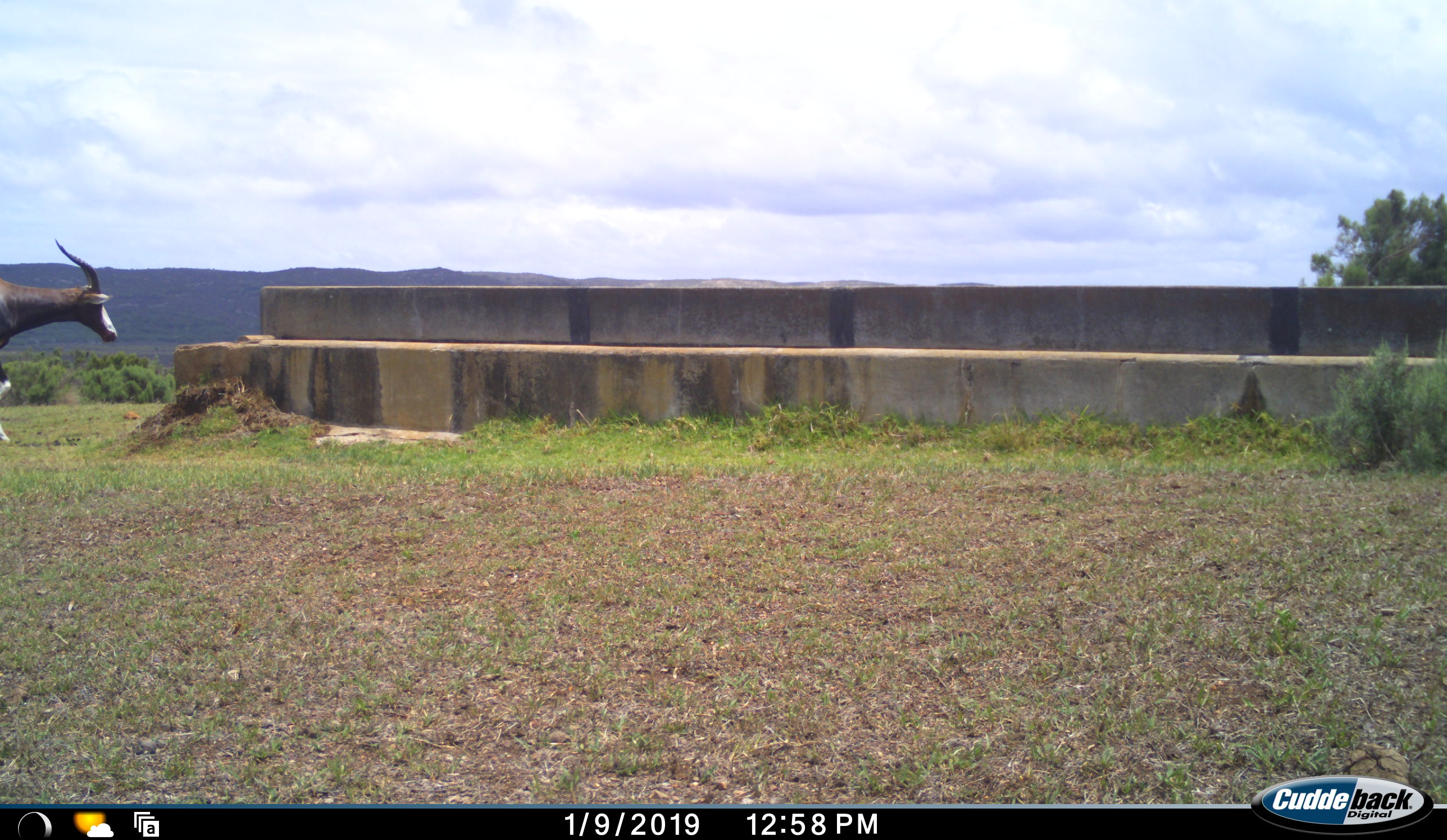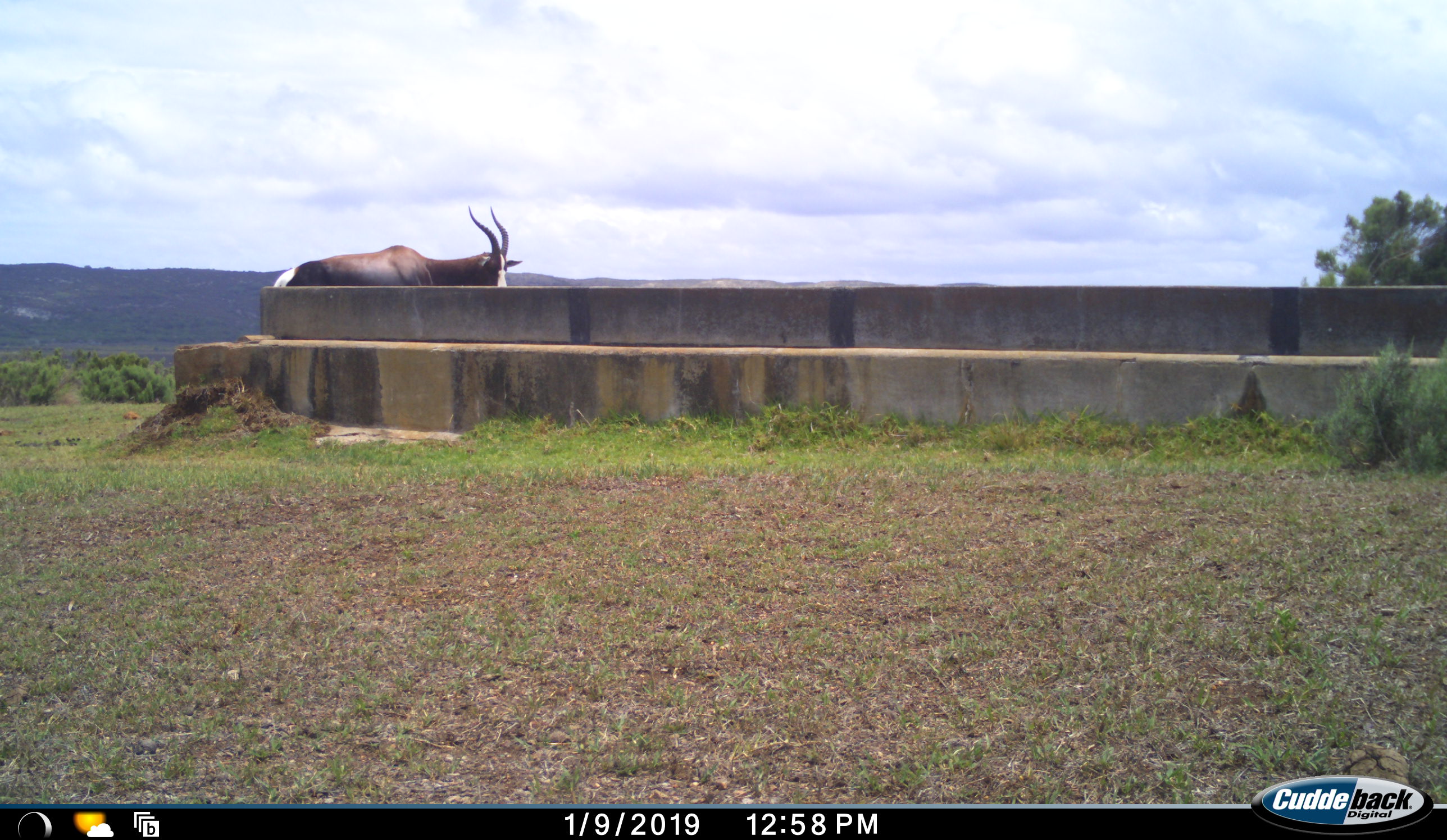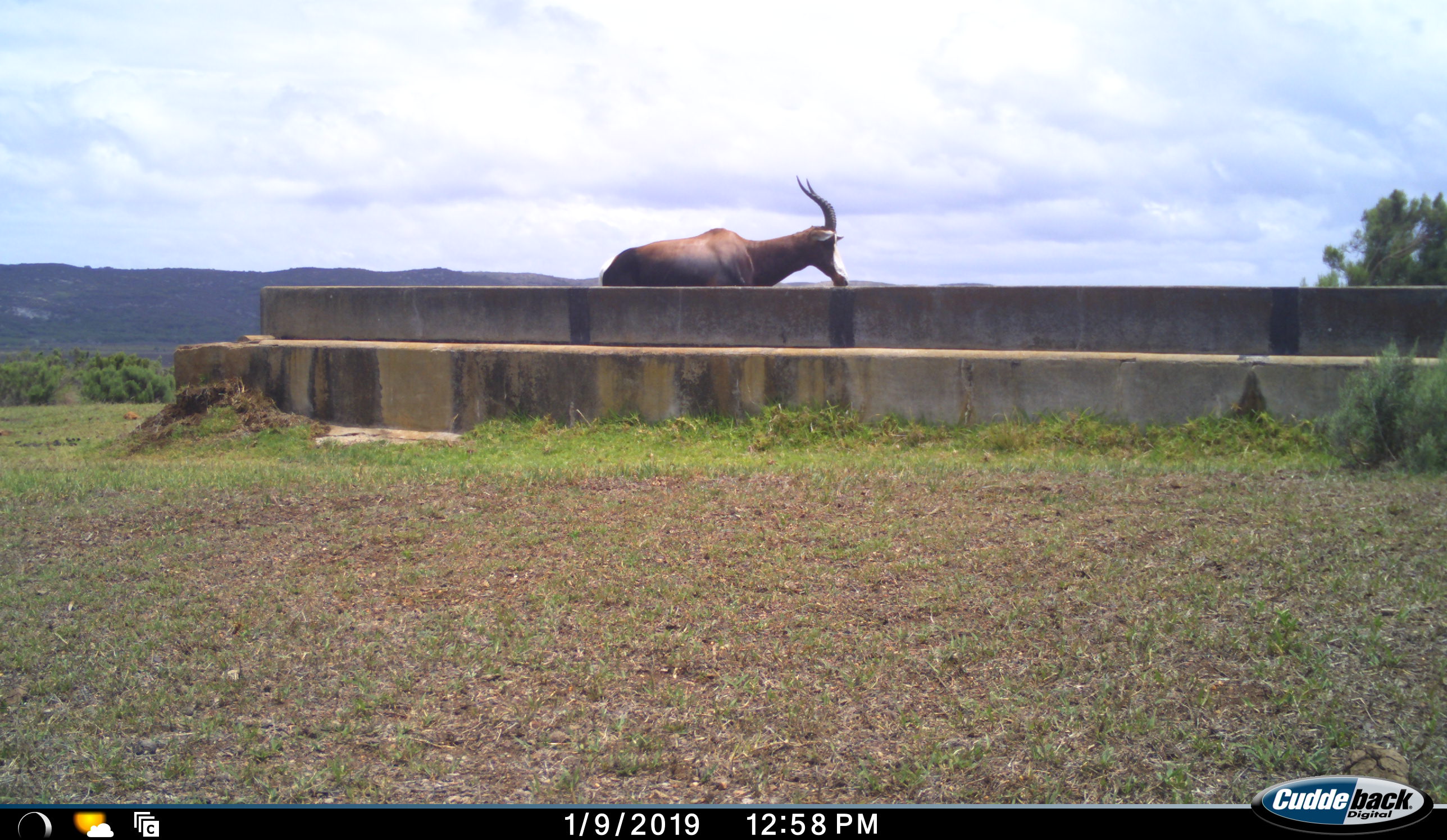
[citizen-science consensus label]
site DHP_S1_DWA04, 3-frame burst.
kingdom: Animalia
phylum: Chordata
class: Mammalia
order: Artiodactyla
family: Bovidae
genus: Damaliscus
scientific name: Damaliscus pygargus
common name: bontebok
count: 1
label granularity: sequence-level